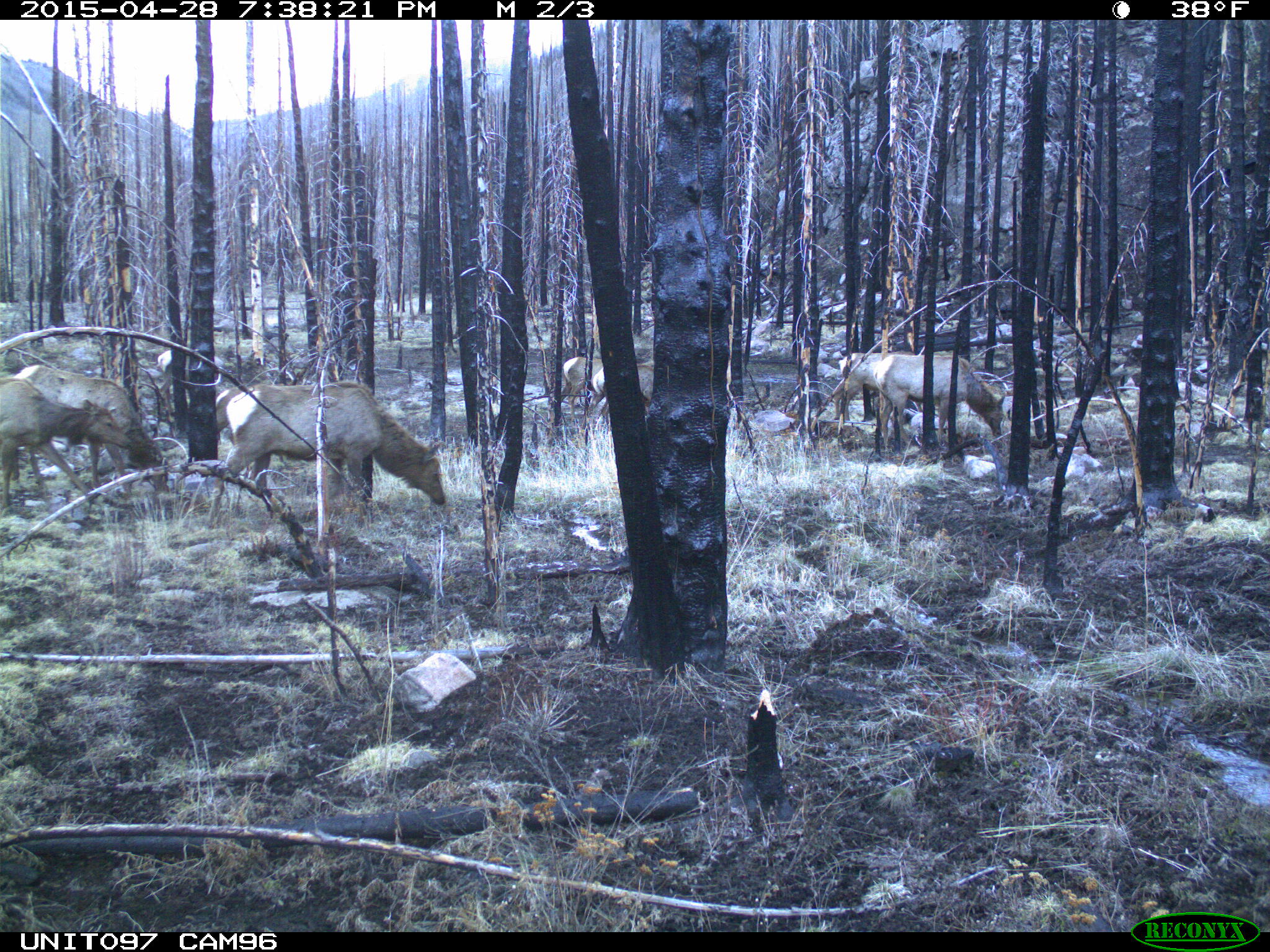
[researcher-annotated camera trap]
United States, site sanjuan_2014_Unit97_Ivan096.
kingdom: Animalia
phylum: Chordata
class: Mammalia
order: Artiodactyla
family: Cervidae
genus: Cervus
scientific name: Cervus elaphus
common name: red deer